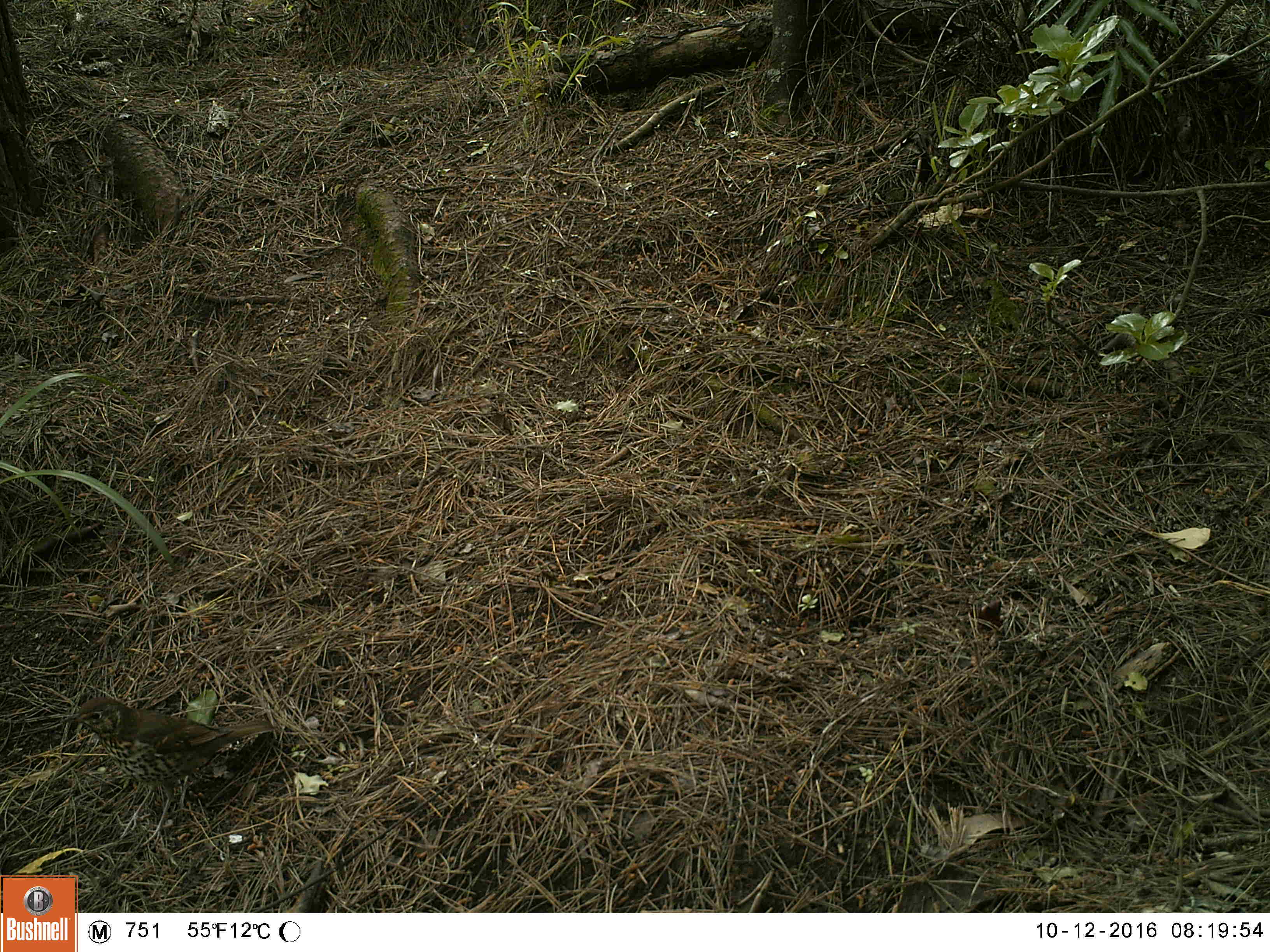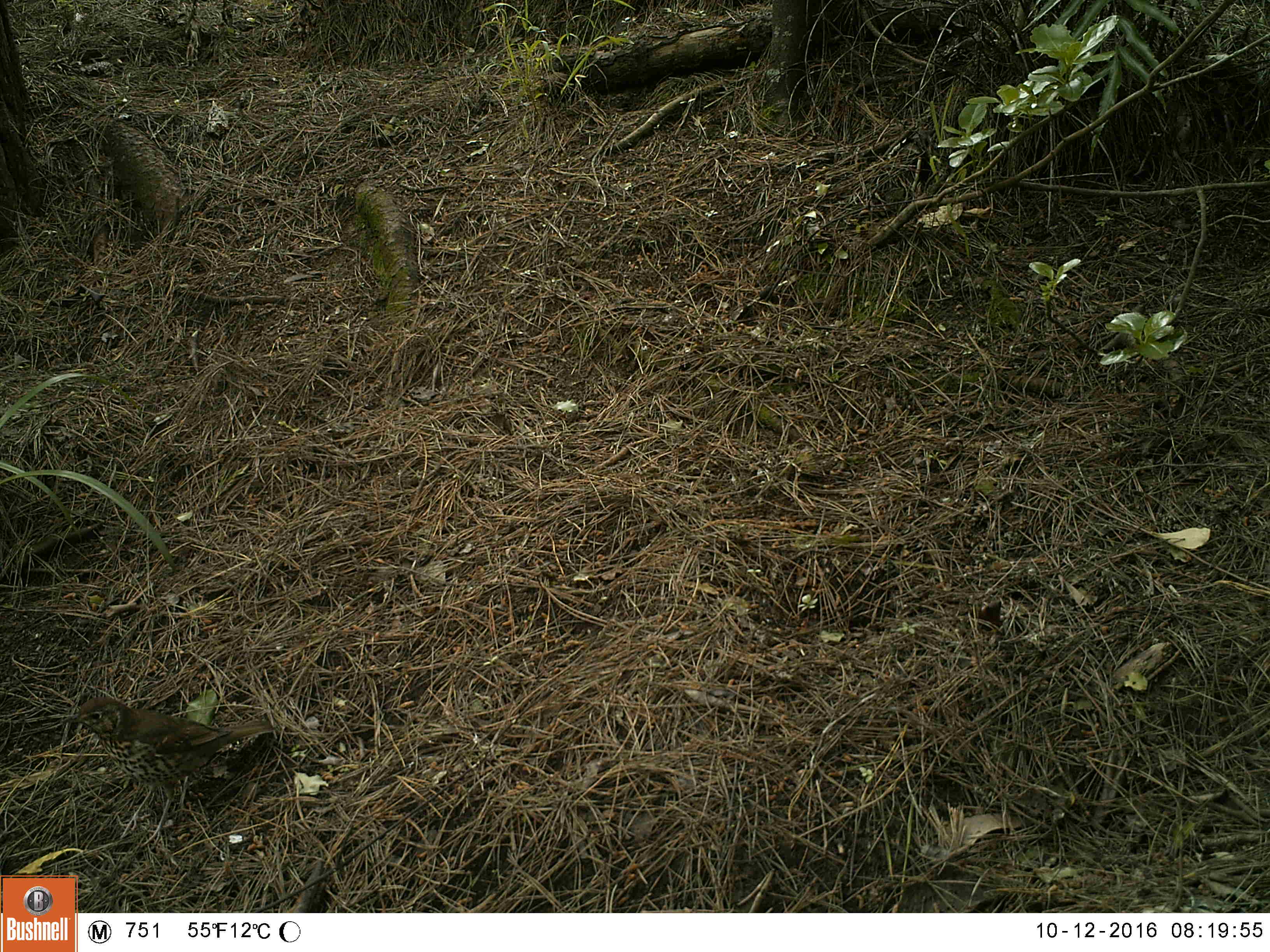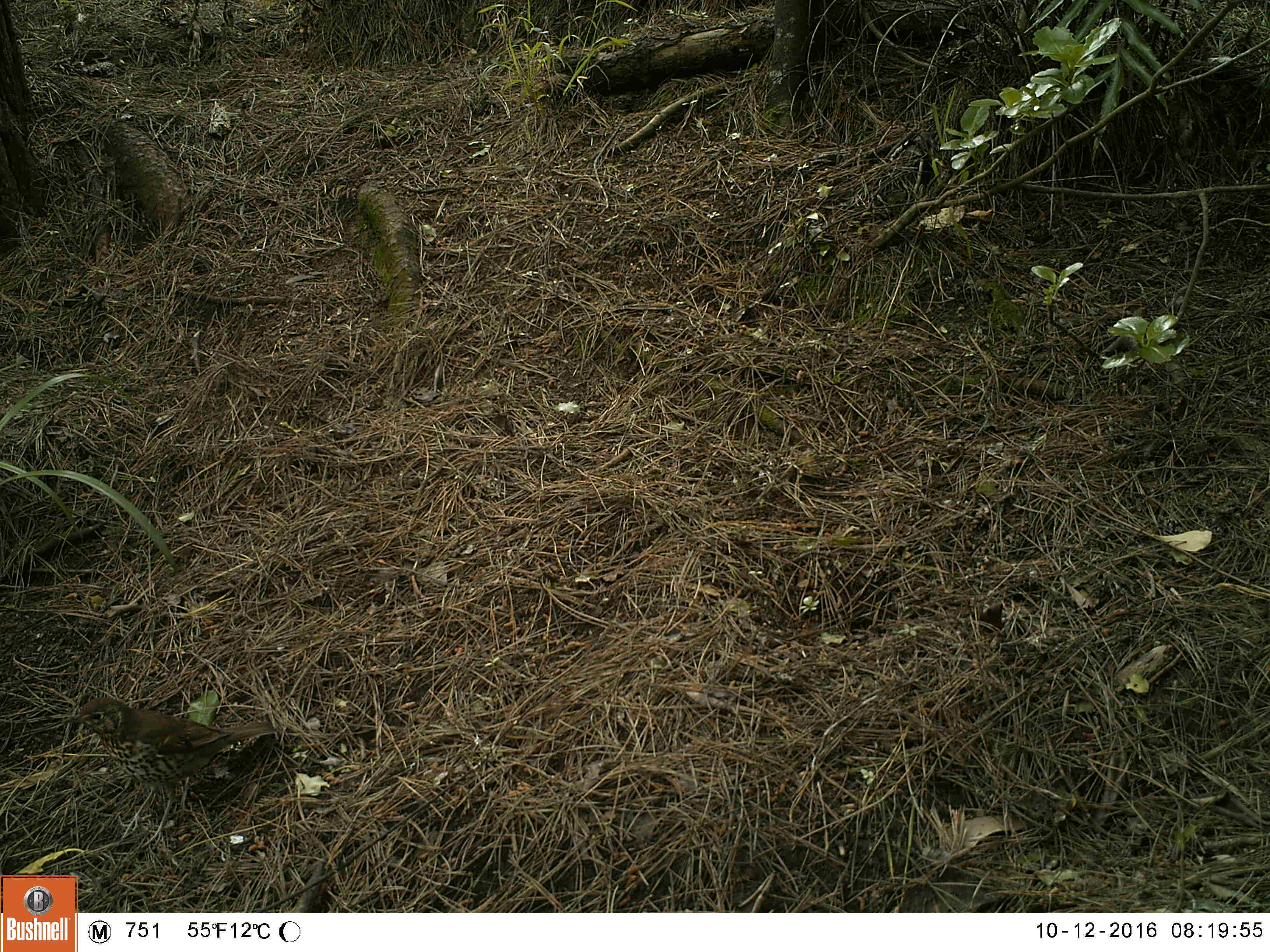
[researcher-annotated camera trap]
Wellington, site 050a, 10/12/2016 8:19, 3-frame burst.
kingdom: Animalia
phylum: Chordata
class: Aves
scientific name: Aves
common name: bird